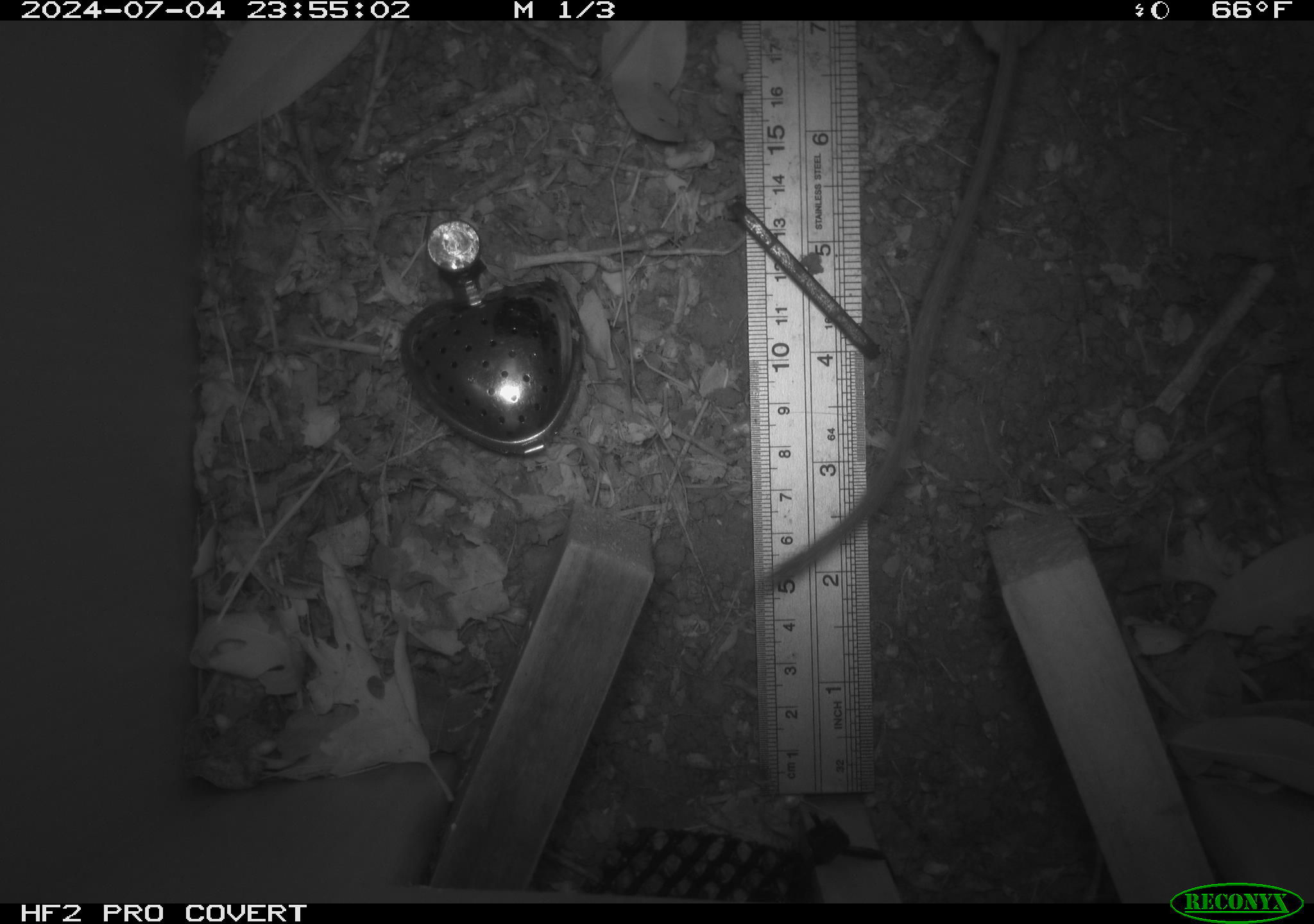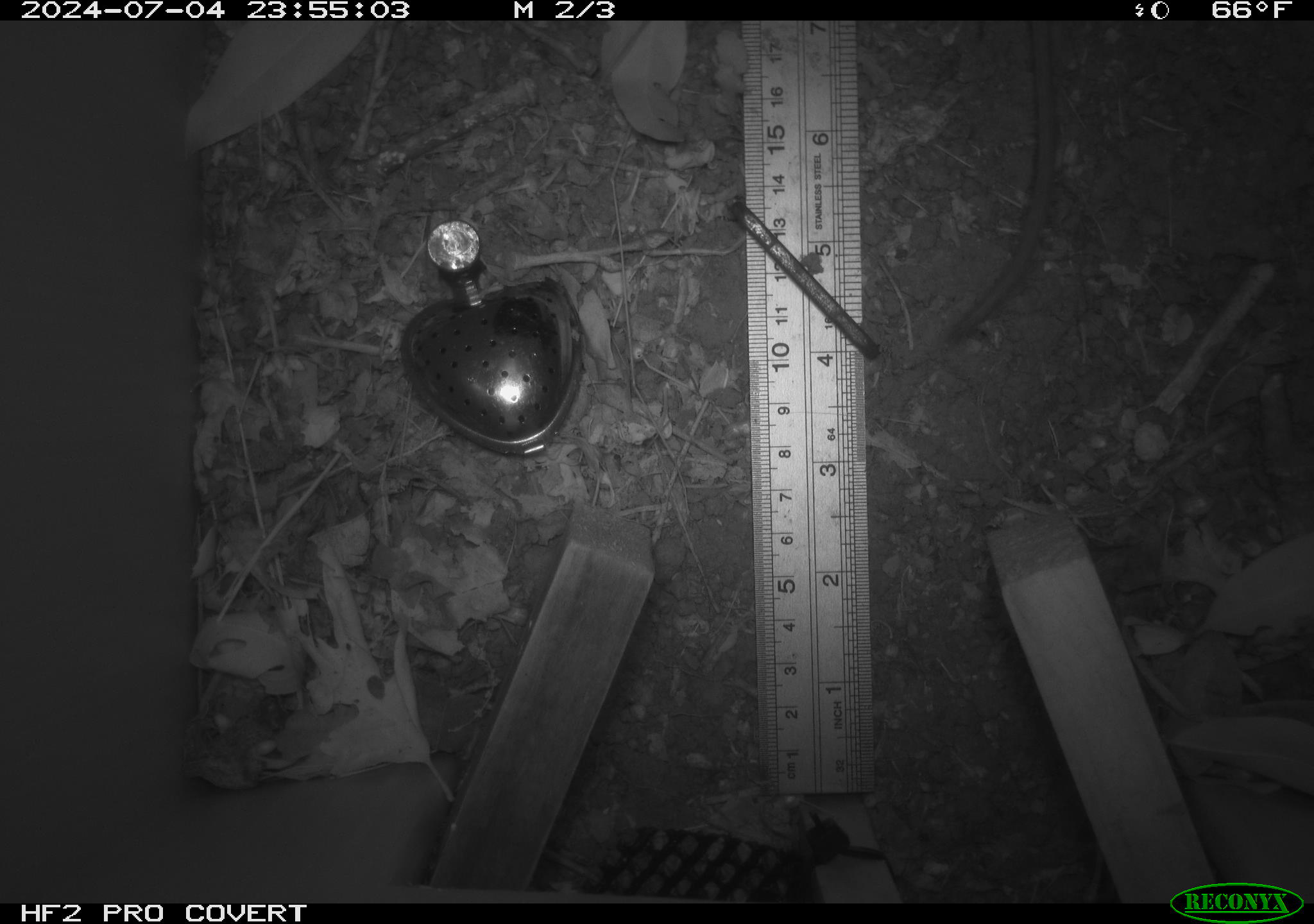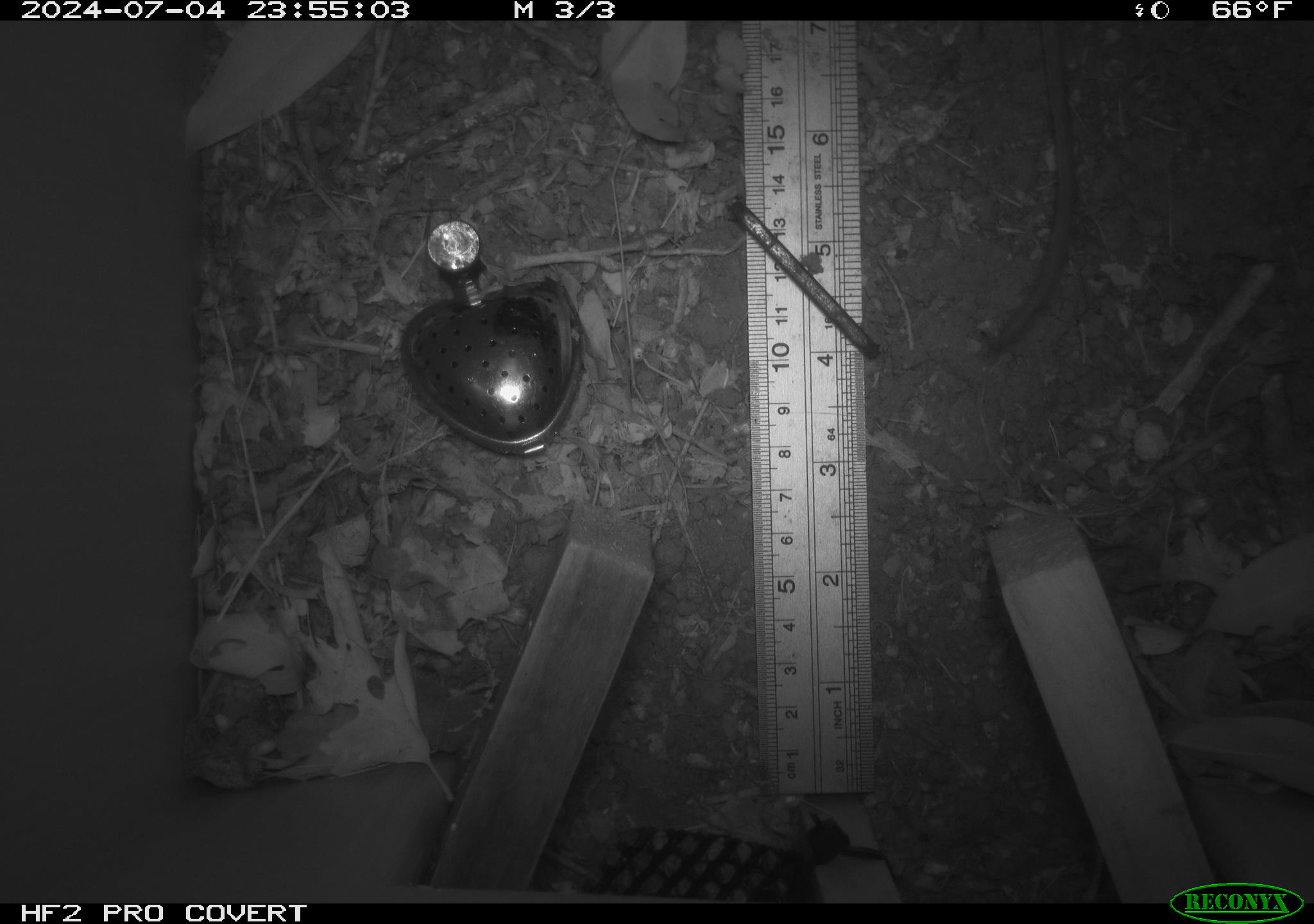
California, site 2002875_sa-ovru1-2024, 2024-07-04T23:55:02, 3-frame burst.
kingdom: Animalia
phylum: Chordata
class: Mammalia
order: Rodentia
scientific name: Rodentia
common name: rodent